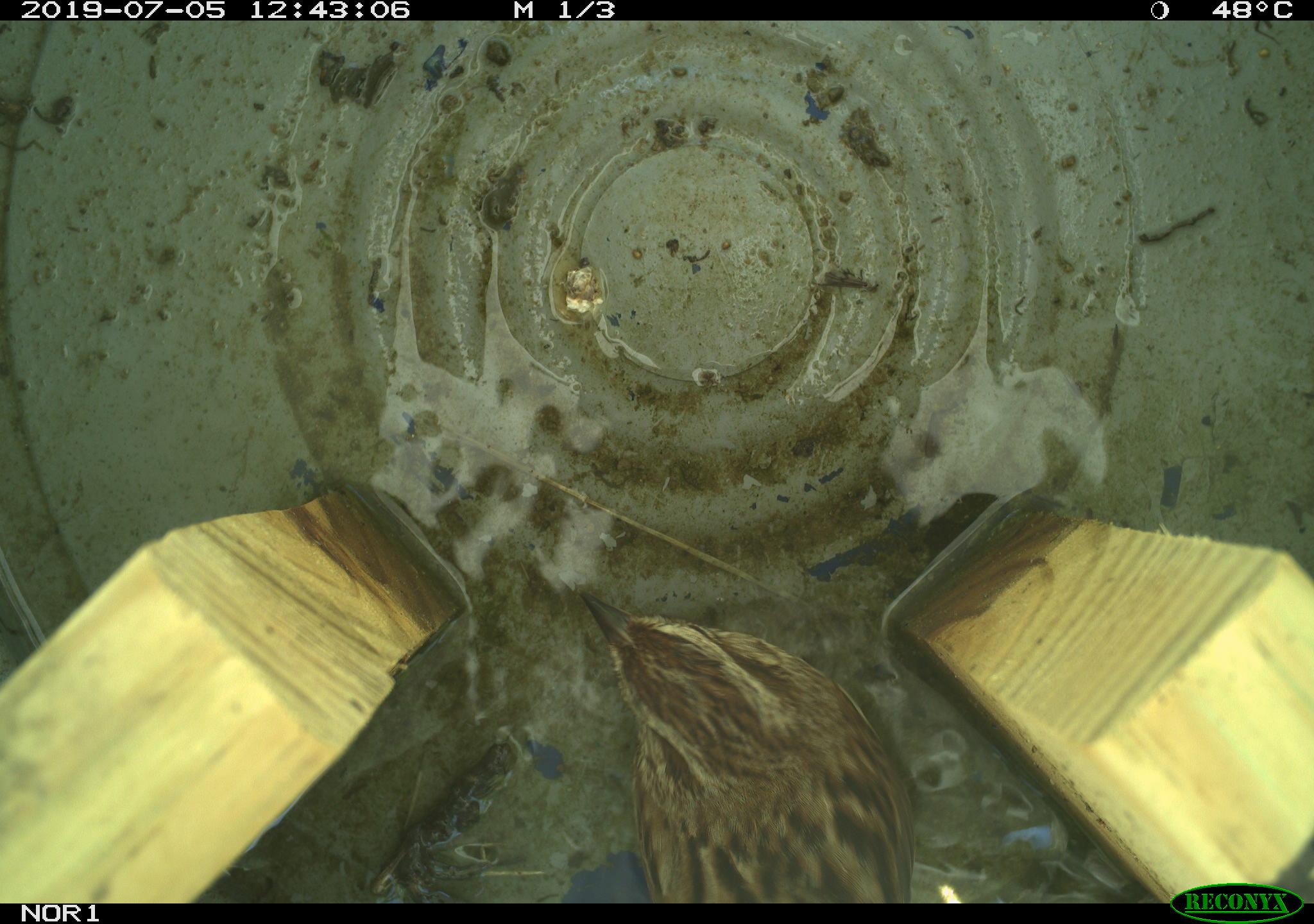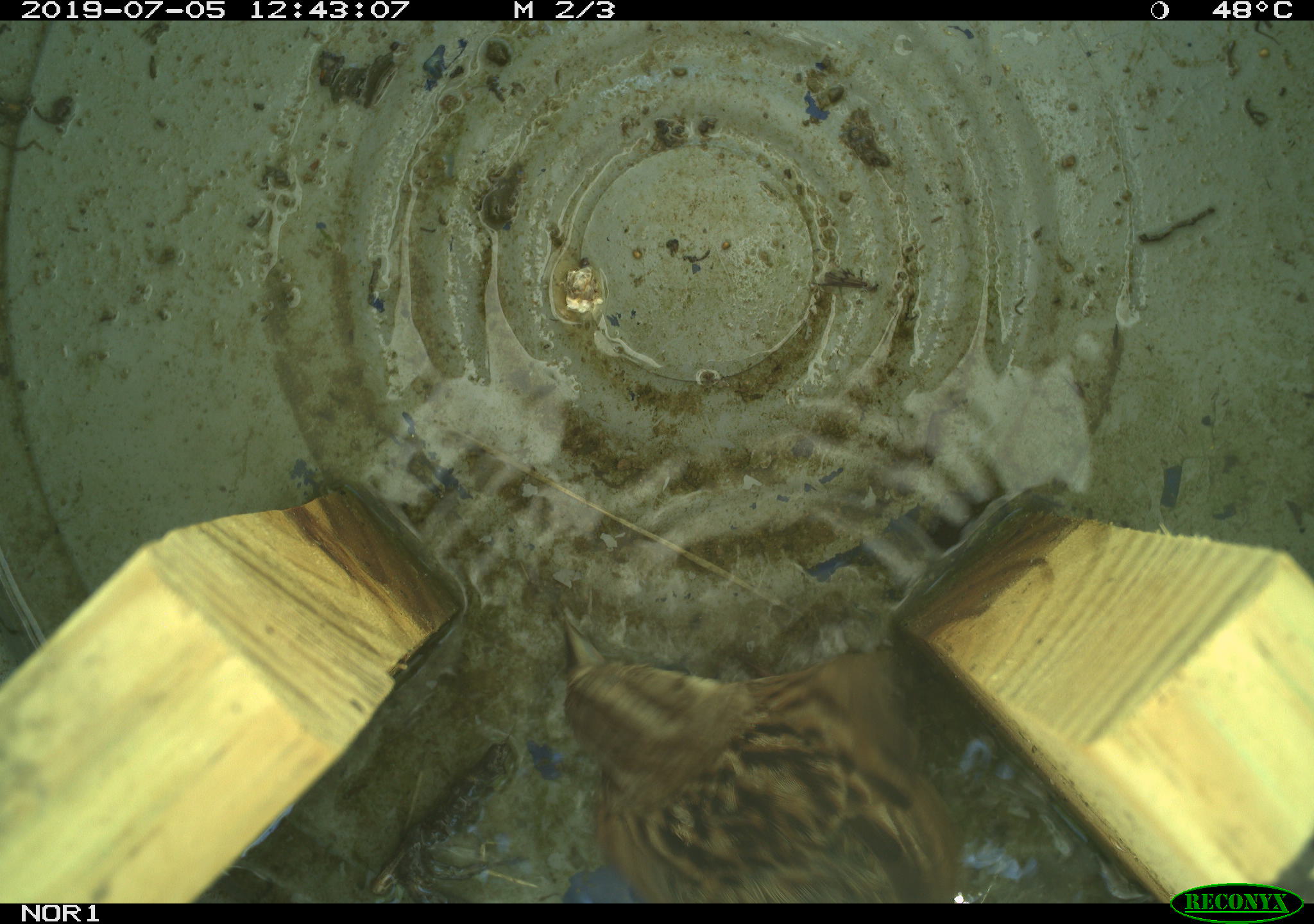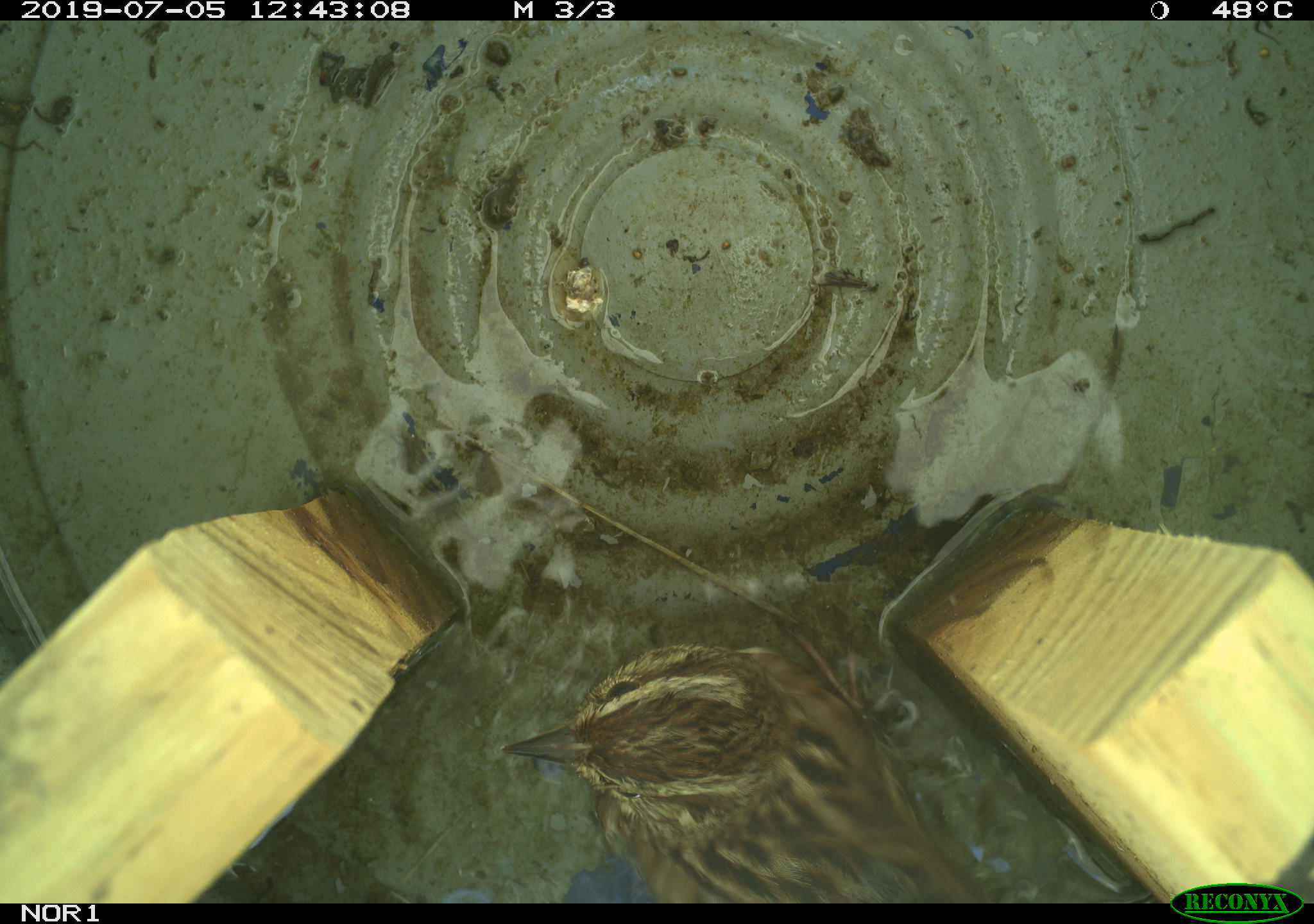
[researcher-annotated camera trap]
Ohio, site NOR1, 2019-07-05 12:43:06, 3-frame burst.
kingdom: Animalia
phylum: Chordata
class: Aves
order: Passeriformes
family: Passerellidae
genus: Melospiza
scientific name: Melospiza melodia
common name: song sparrow